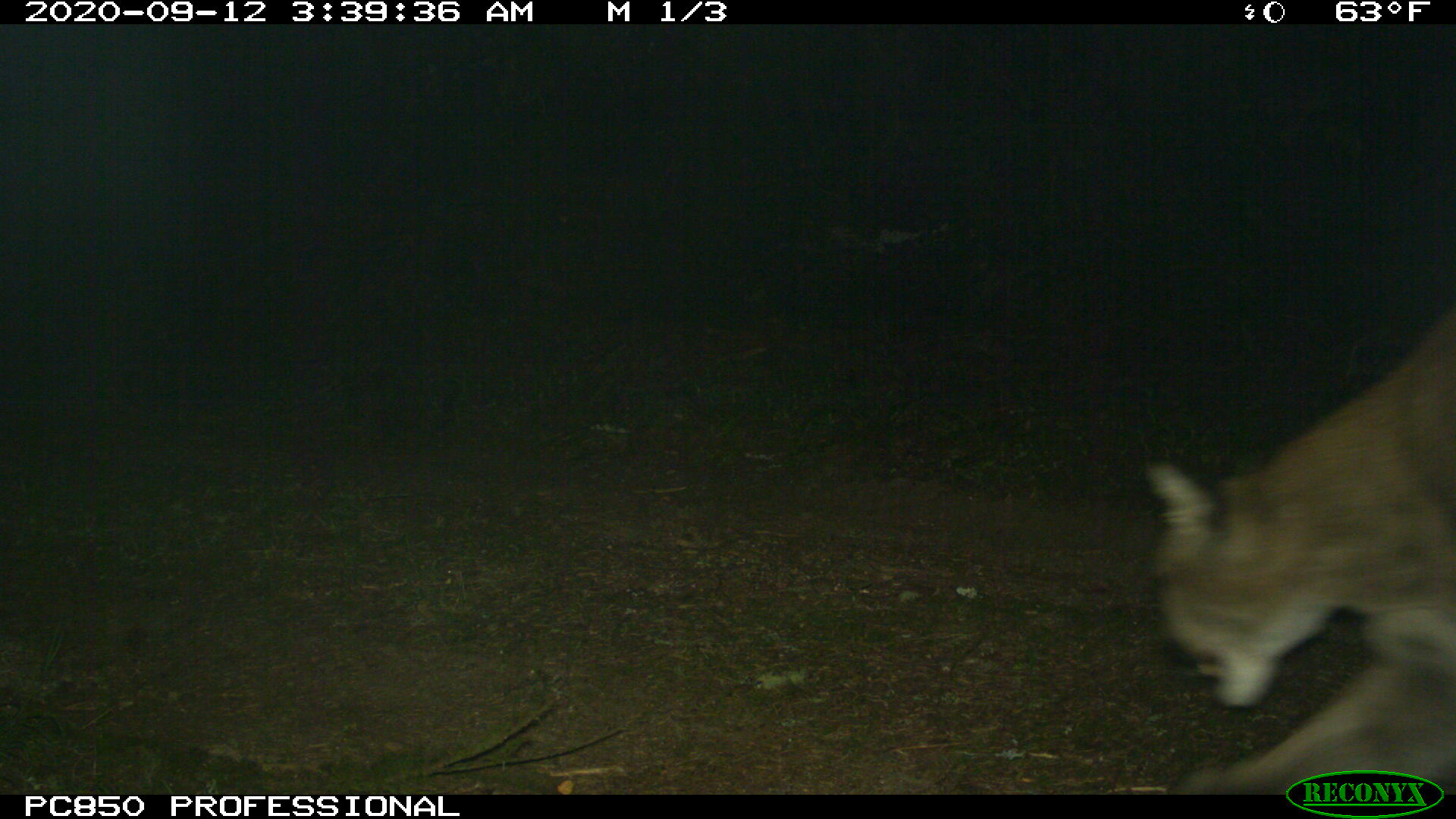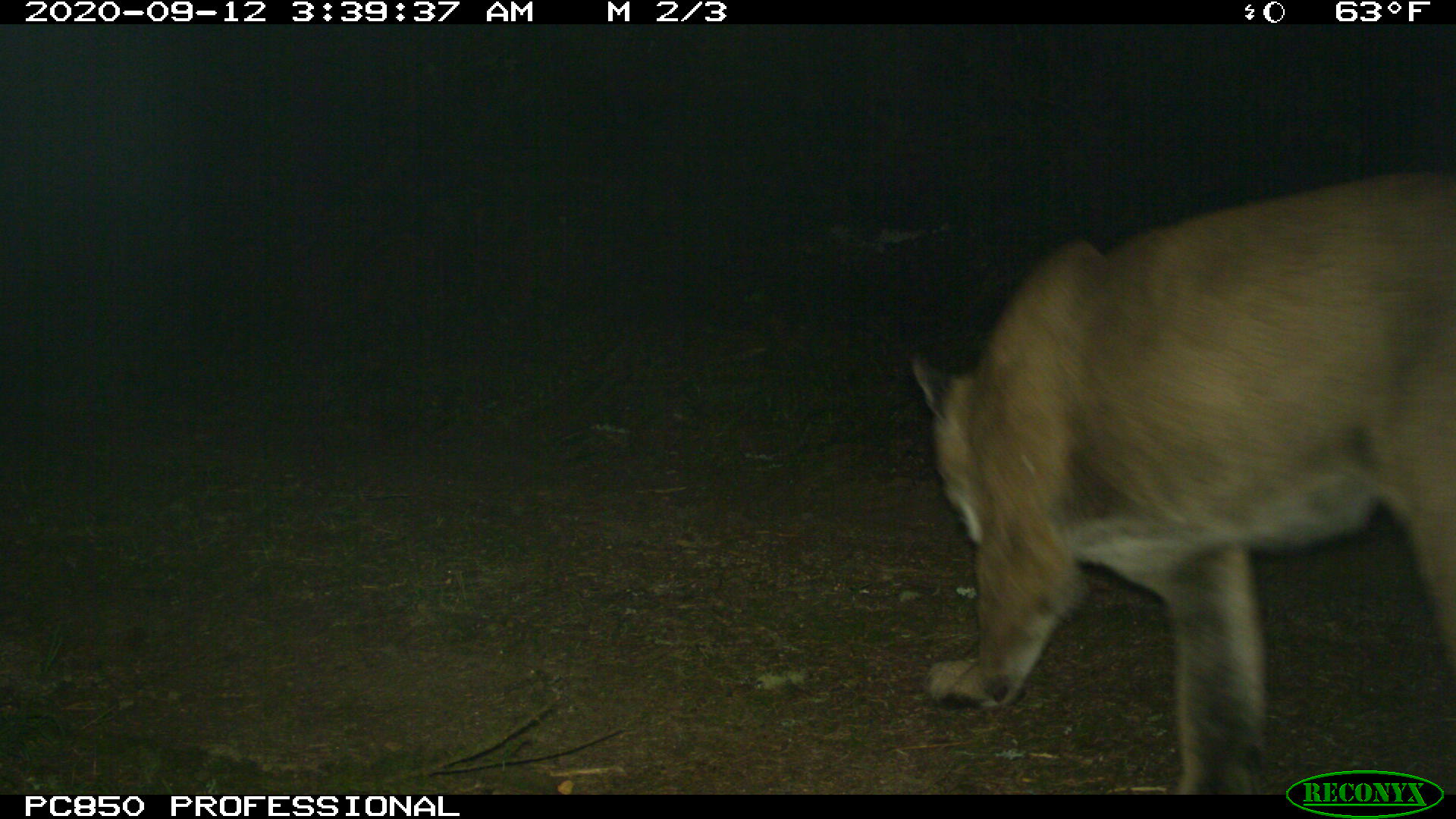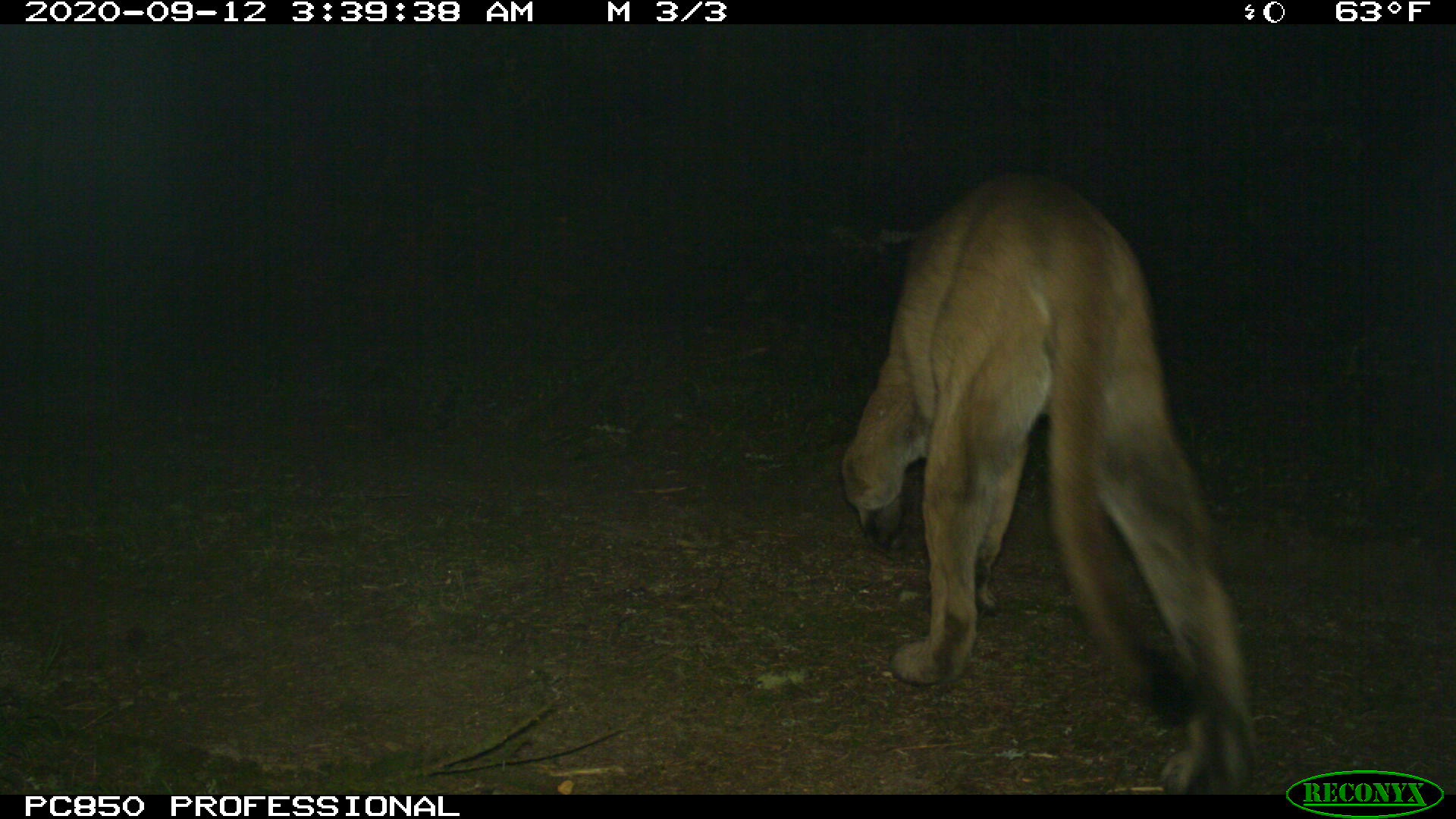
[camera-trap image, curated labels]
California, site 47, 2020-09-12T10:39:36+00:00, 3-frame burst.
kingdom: Animalia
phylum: Chordata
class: Mammalia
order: Carnivora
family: Felidae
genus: Puma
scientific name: Puma concolor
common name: puma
Puma (Puma concolor).